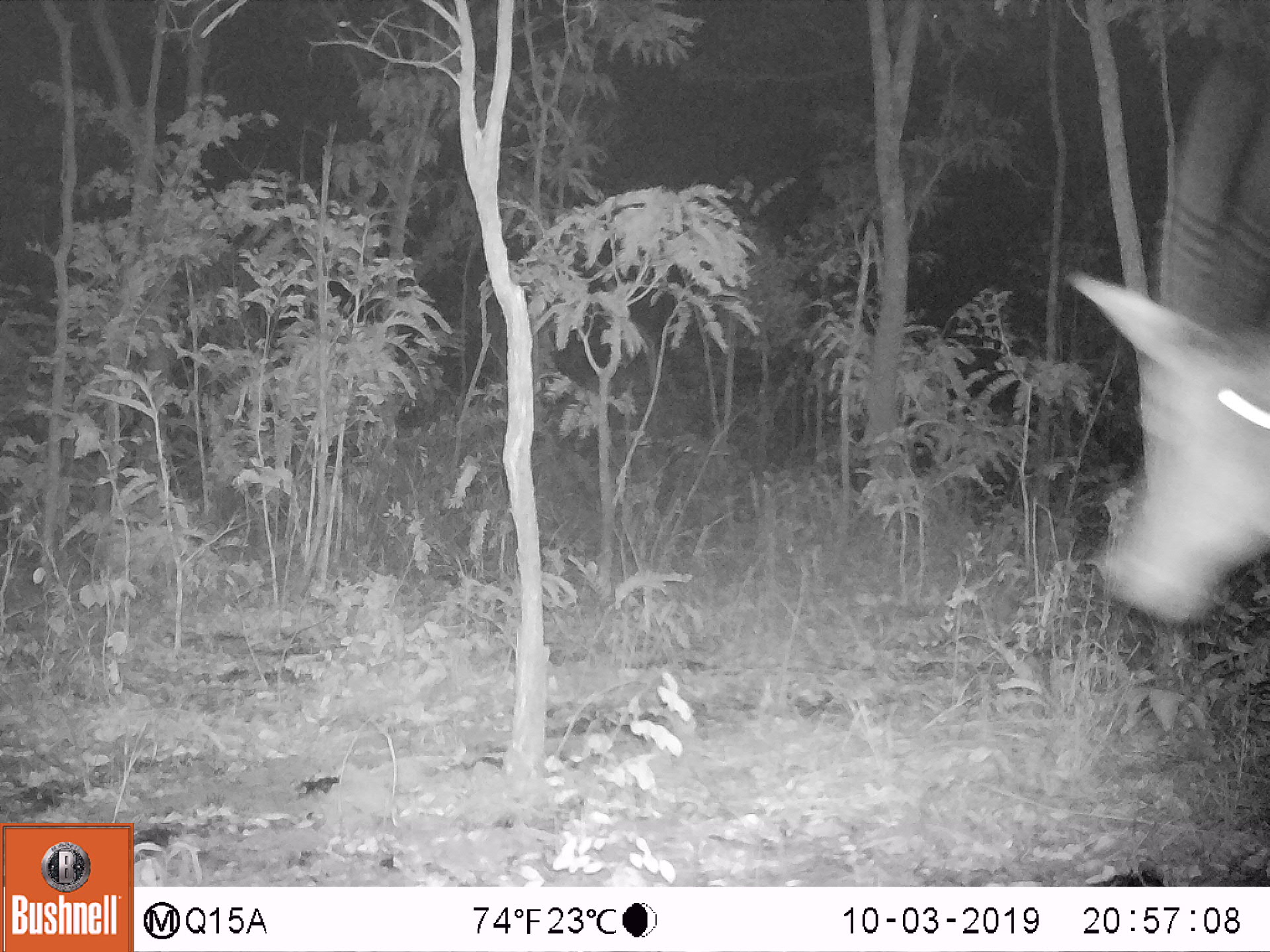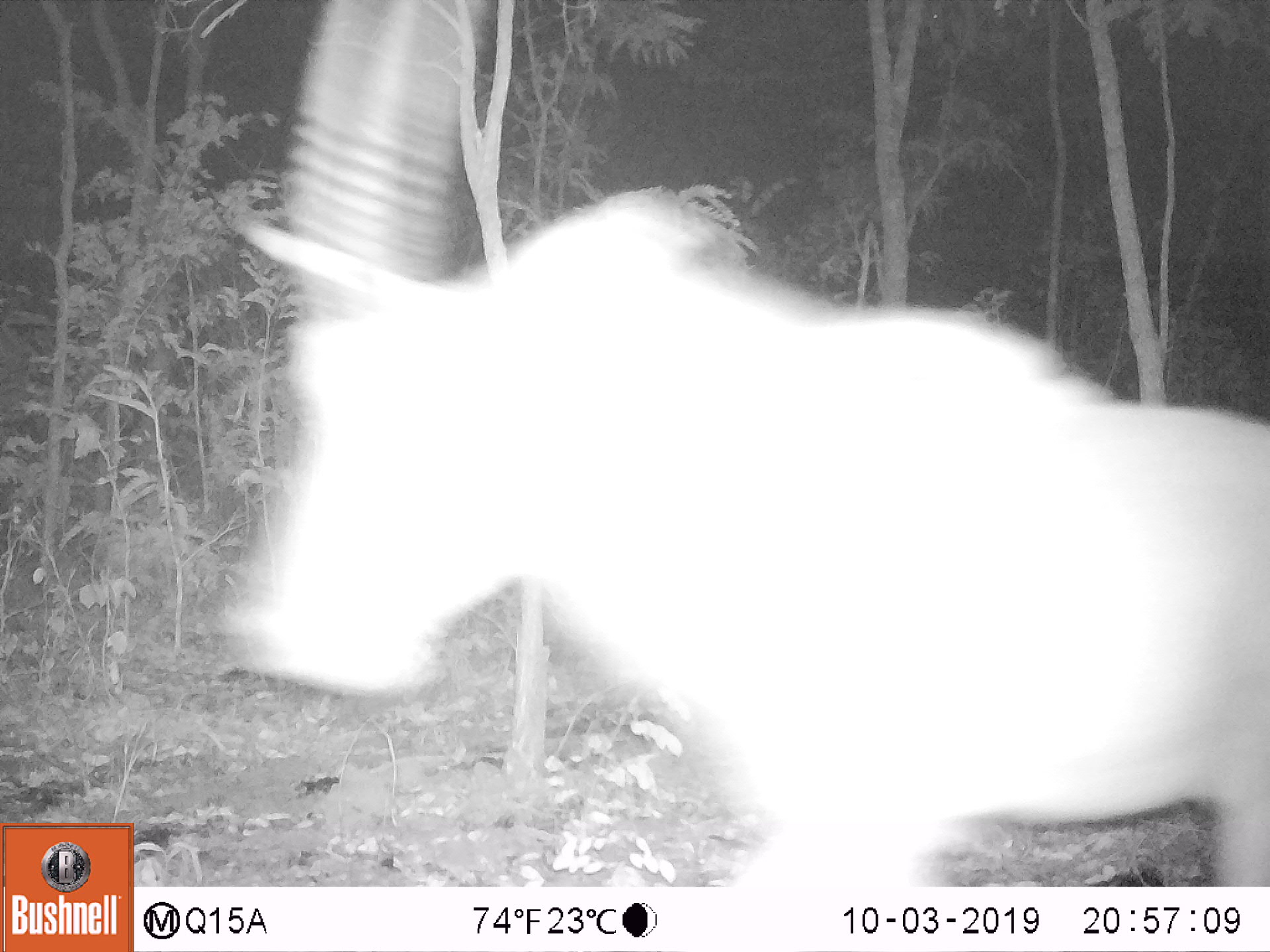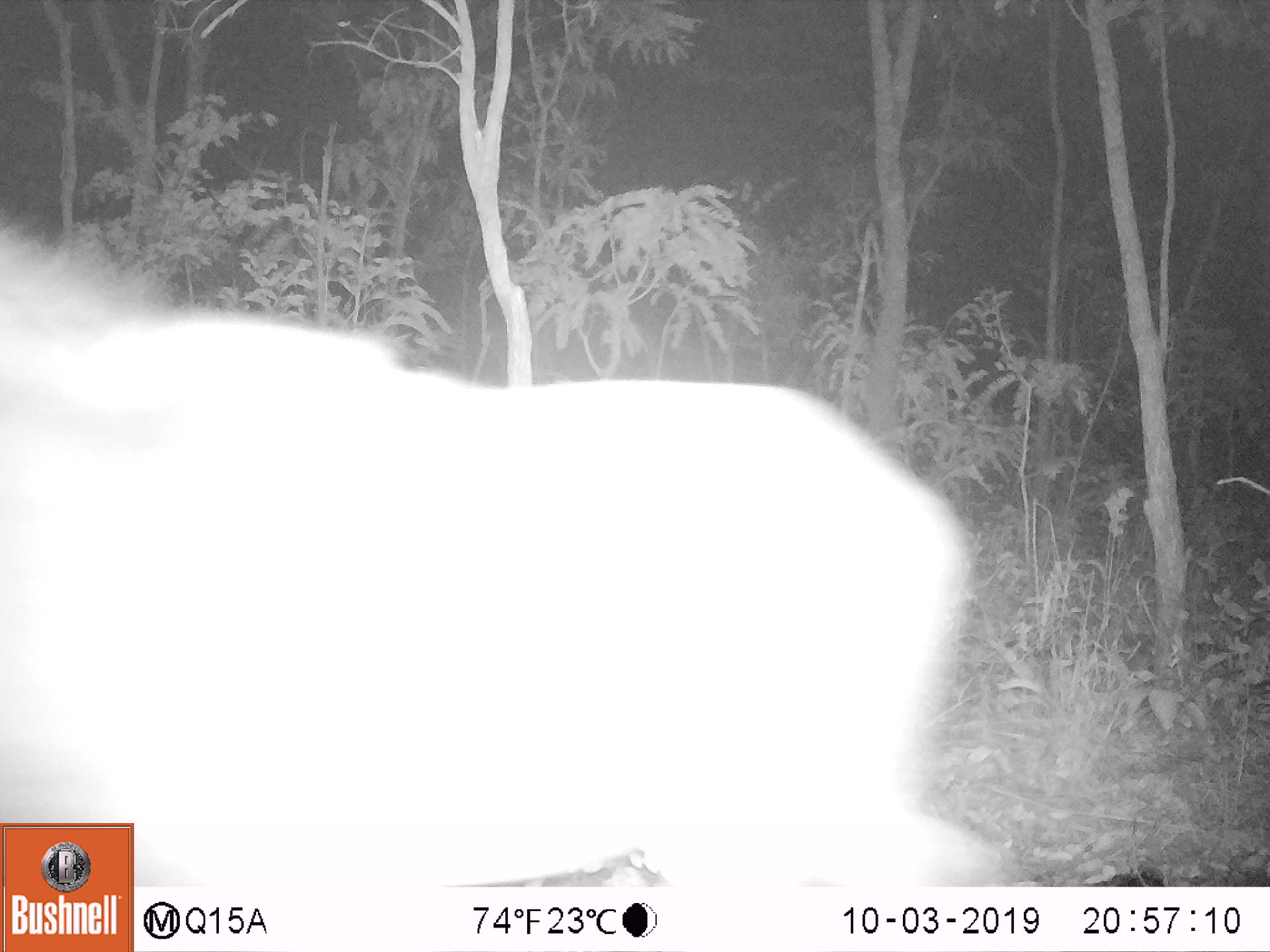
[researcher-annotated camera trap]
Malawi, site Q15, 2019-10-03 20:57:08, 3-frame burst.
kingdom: Animalia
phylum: Chordata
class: Mammalia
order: Artiodactyla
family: Bovidae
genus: Hippotragus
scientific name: Hippotragus niger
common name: sable antelope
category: sable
Sable (sable antelope) (Hippotragus niger), count 1.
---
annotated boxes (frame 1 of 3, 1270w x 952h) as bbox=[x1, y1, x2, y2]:
sable: bbox=[1082, 77, 1262, 630]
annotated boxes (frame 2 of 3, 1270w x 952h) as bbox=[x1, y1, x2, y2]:
sable: bbox=[238, 0, 1266, 882]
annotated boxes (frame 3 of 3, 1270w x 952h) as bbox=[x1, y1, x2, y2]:
sable: bbox=[2, 227, 971, 819]